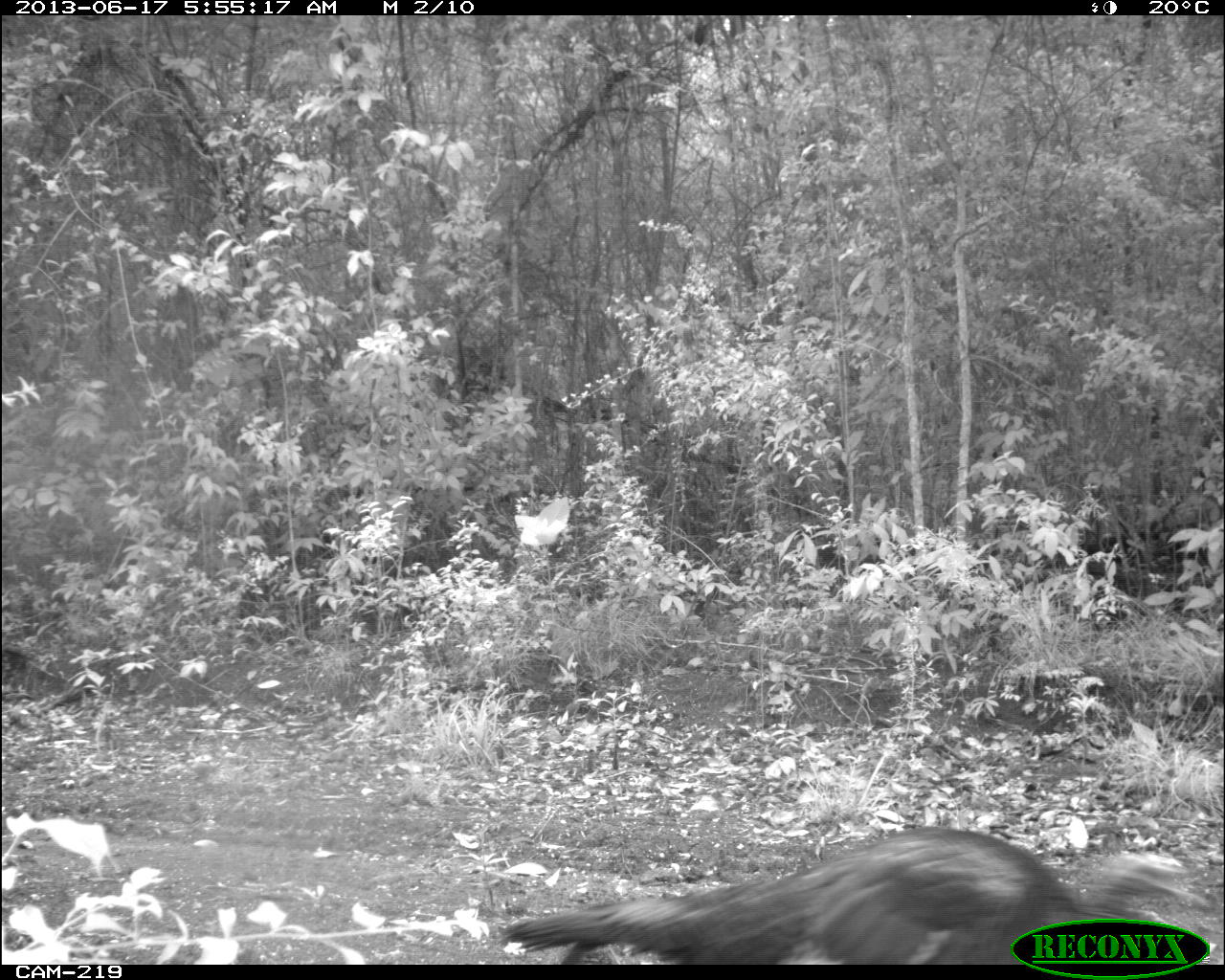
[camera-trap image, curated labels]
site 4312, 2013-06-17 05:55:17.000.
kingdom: Animalia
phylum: Chordata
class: Aves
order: Galliformes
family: Phasianidae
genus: Meleagris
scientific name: Meleagris ocellata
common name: ocellated turkey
Meleagris ocellata (ocellated turkey), count 1, sex female.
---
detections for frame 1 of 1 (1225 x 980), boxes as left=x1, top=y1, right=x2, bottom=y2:
meleagris ocellata: left=495, top=822, right=1217, bottom=963